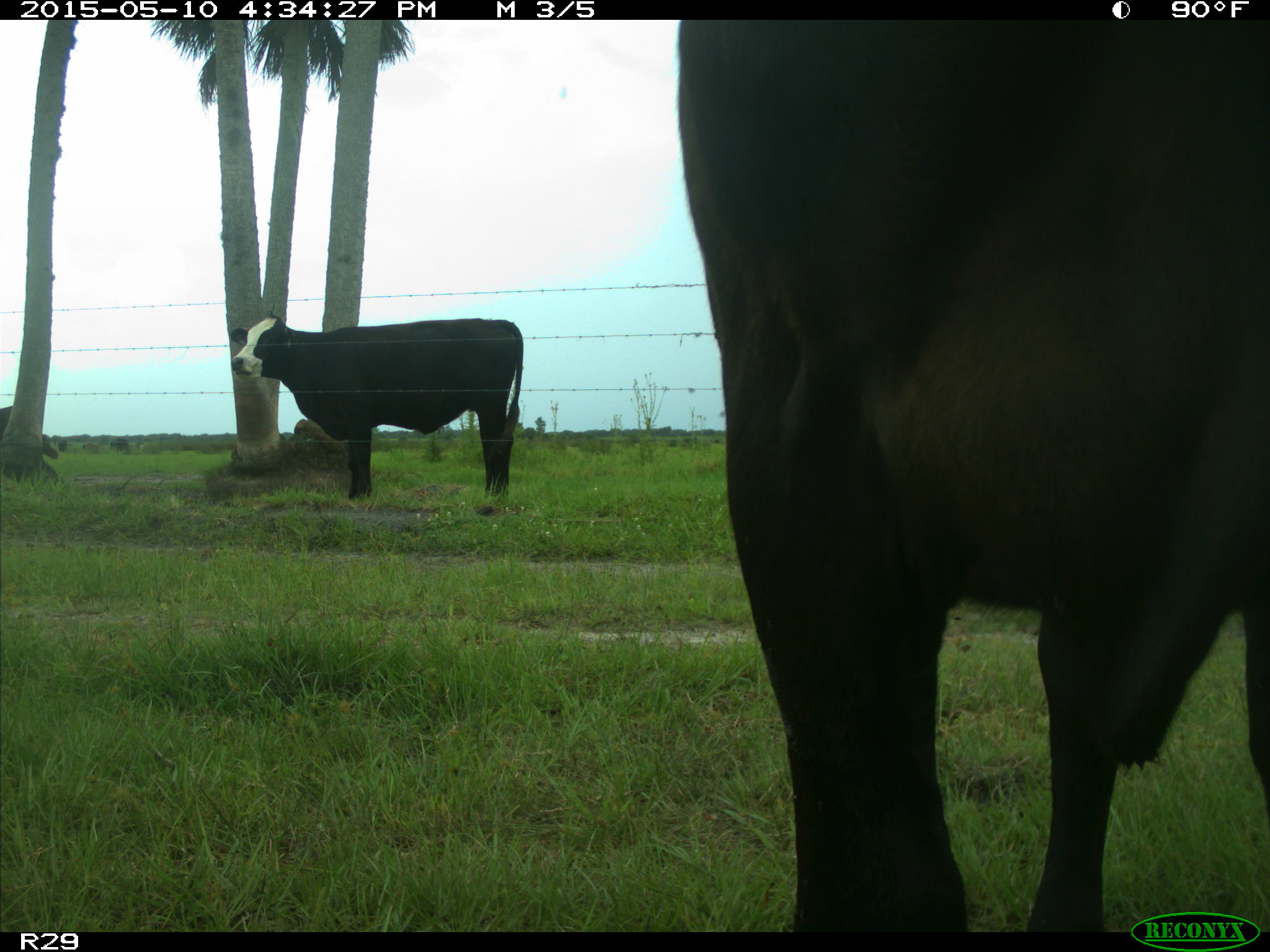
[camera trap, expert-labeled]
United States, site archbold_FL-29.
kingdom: Animalia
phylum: Chordata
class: Mammalia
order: Artiodactyla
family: Bovidae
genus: Bos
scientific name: Bos taurus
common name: domestic cow